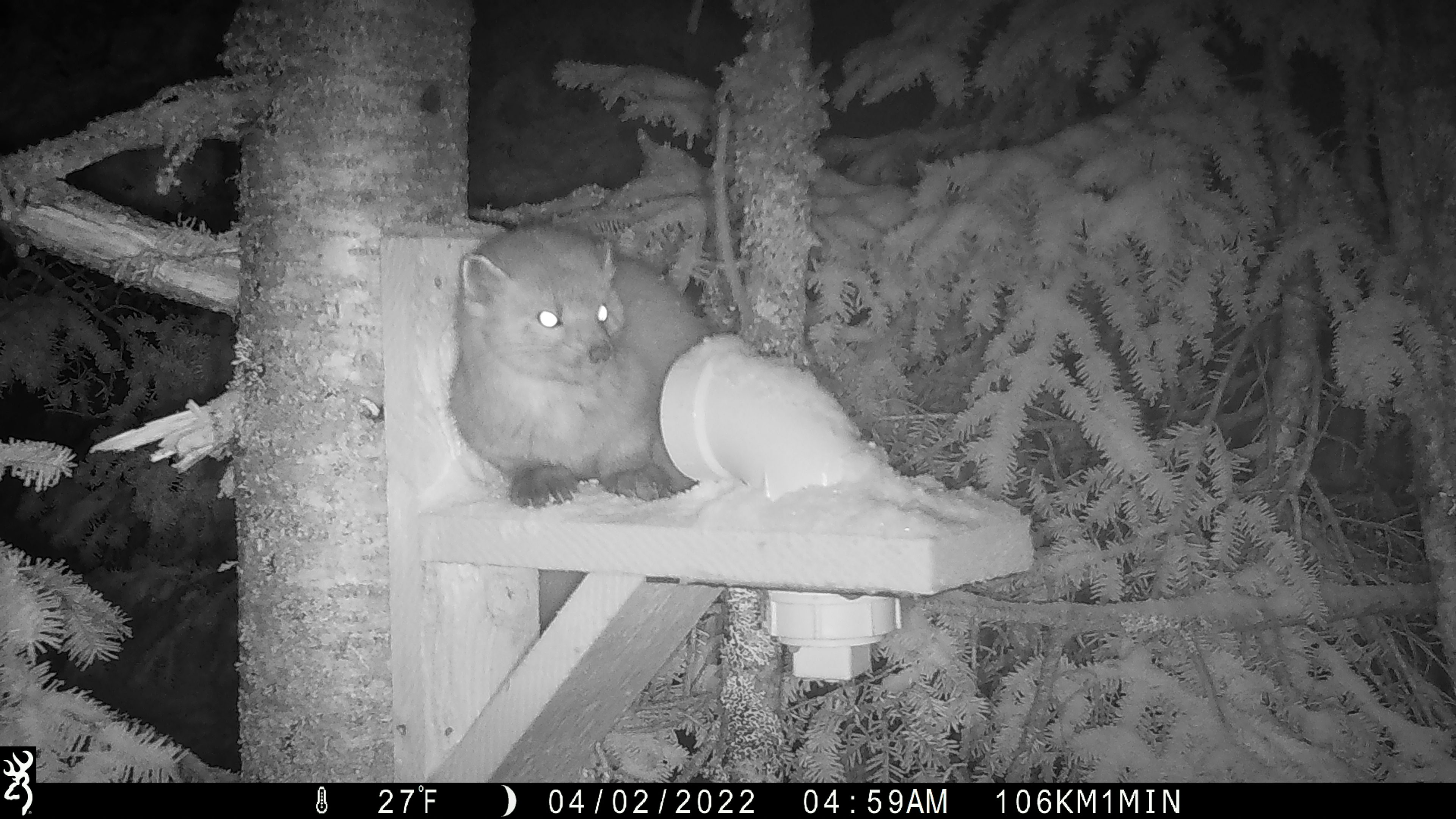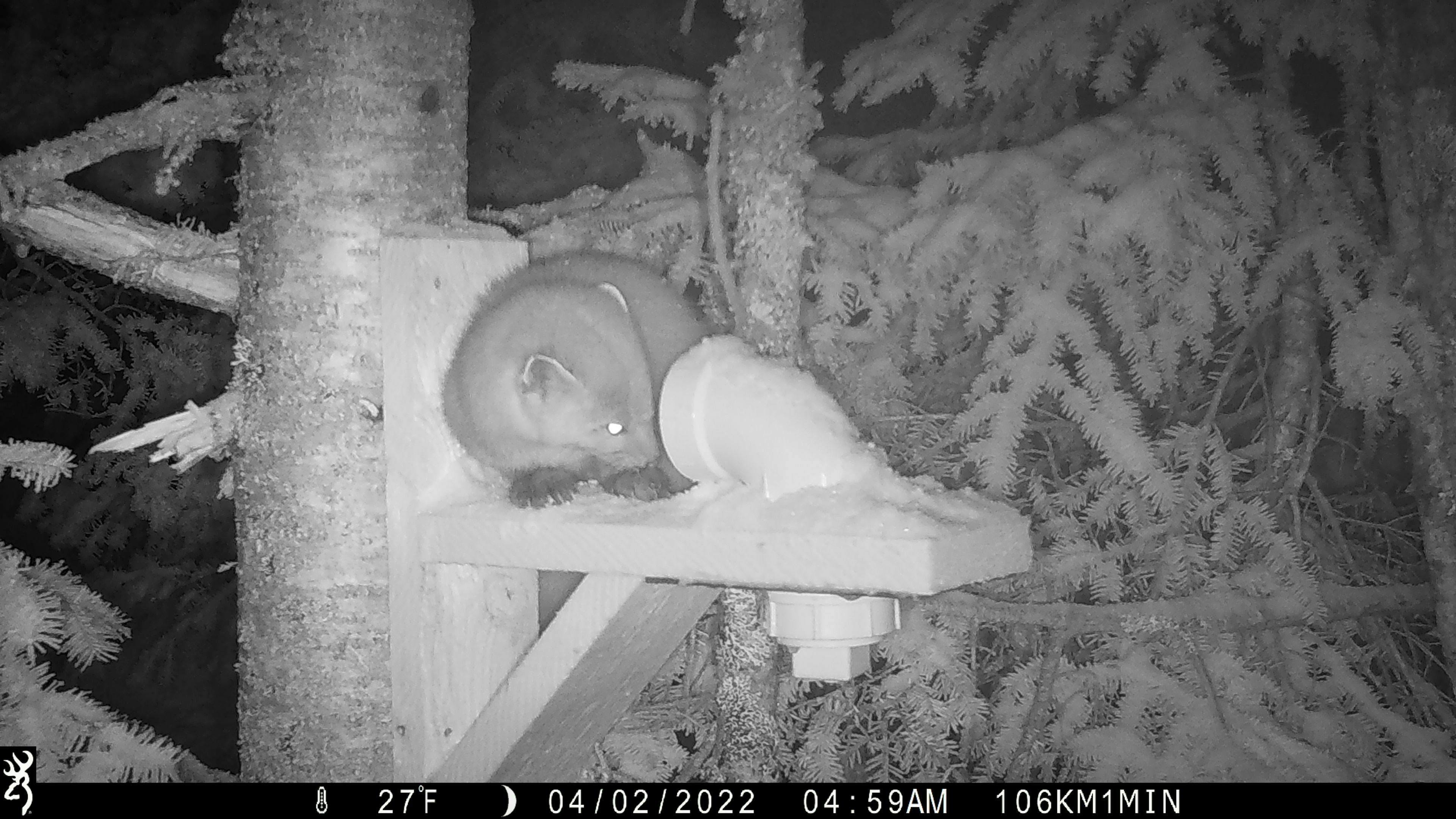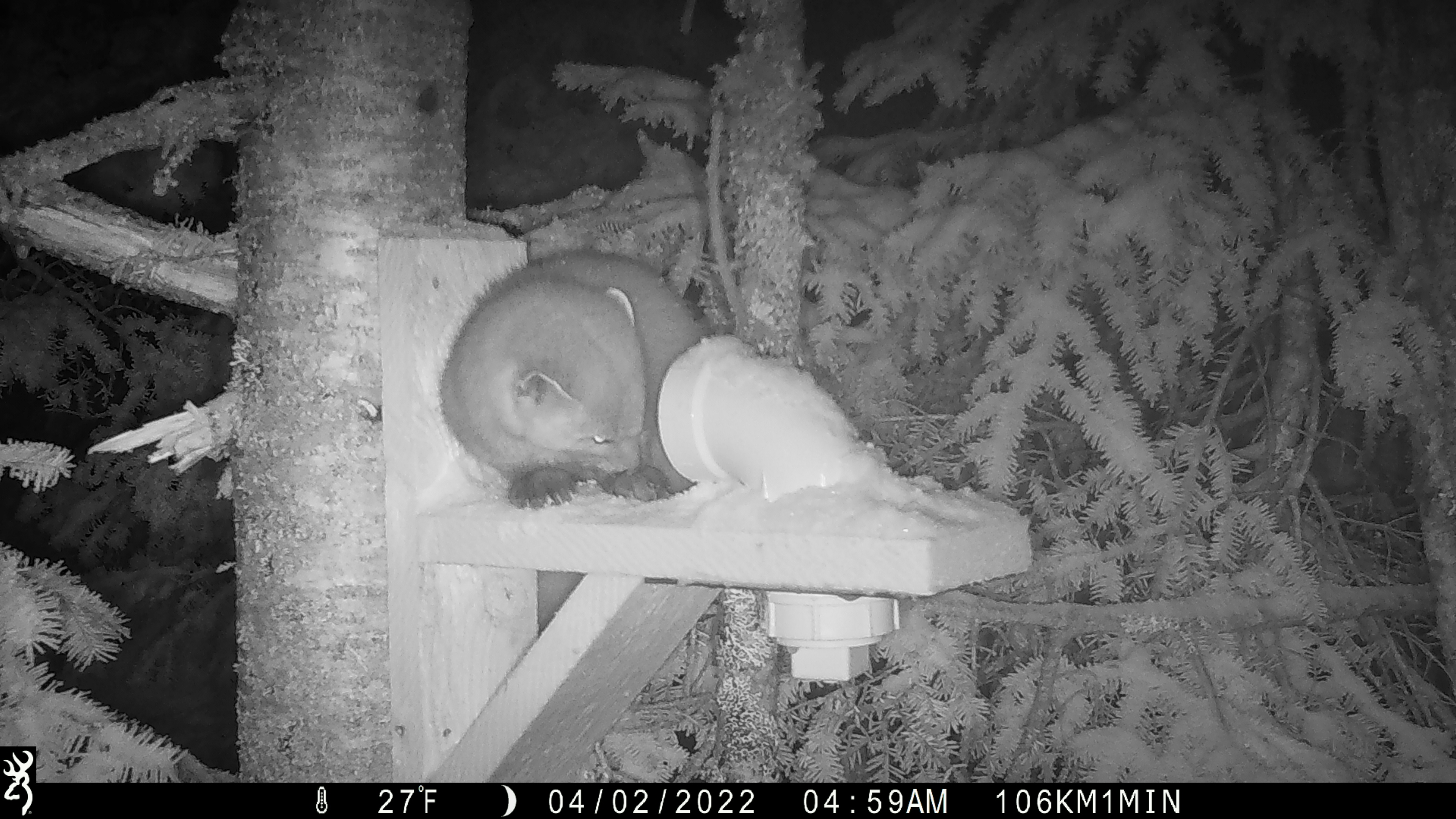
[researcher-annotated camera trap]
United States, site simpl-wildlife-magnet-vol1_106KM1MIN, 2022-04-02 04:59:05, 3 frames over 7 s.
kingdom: Animalia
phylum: Chordata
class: Mammalia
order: Carnivora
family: Mustelidae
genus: Martes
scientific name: Martes americana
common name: american marten